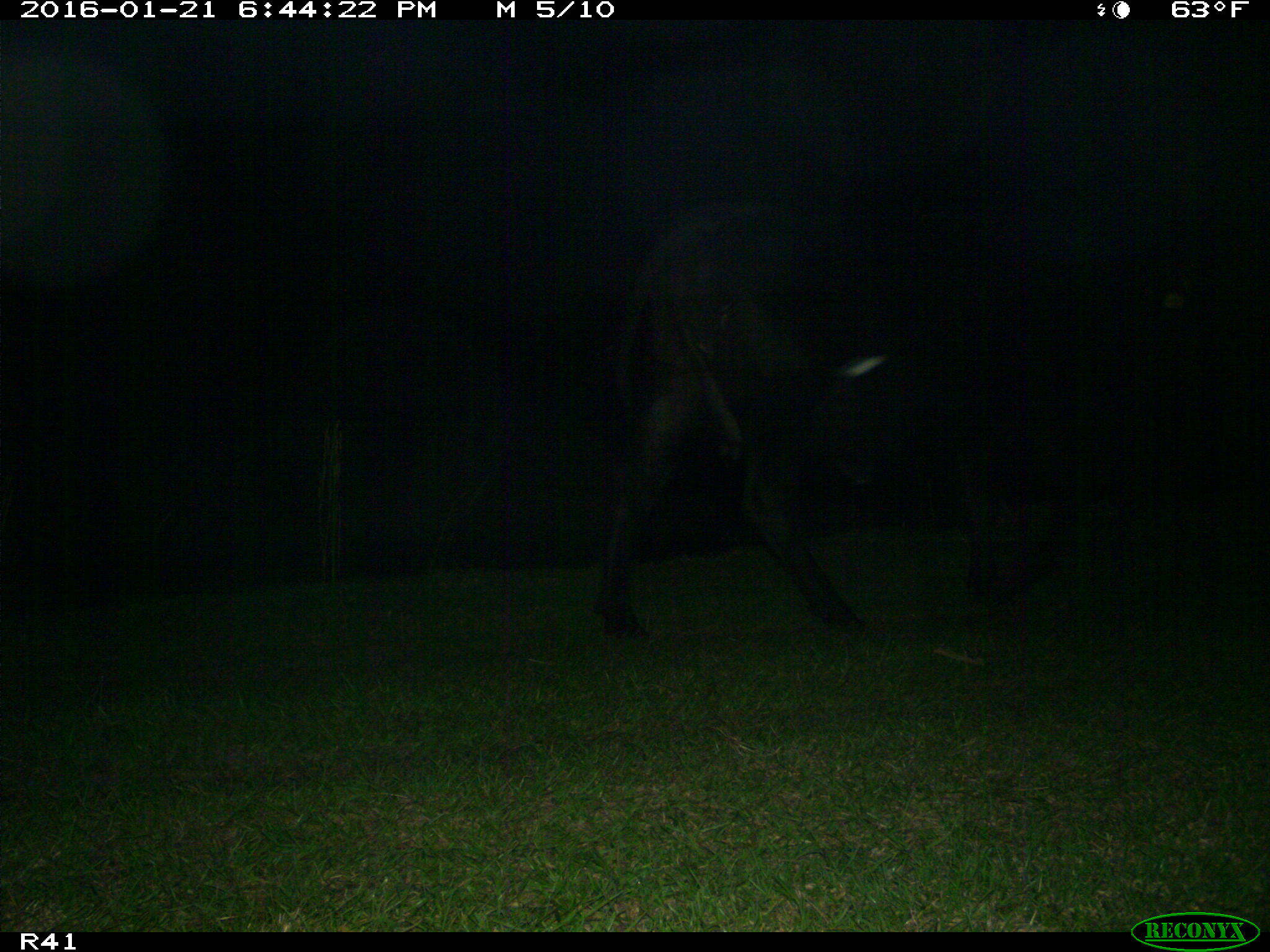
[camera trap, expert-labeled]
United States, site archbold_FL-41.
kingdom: Animalia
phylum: Chordata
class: Mammalia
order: Artiodactyla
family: Bovidae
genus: Bos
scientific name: Bos taurus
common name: domestic cow